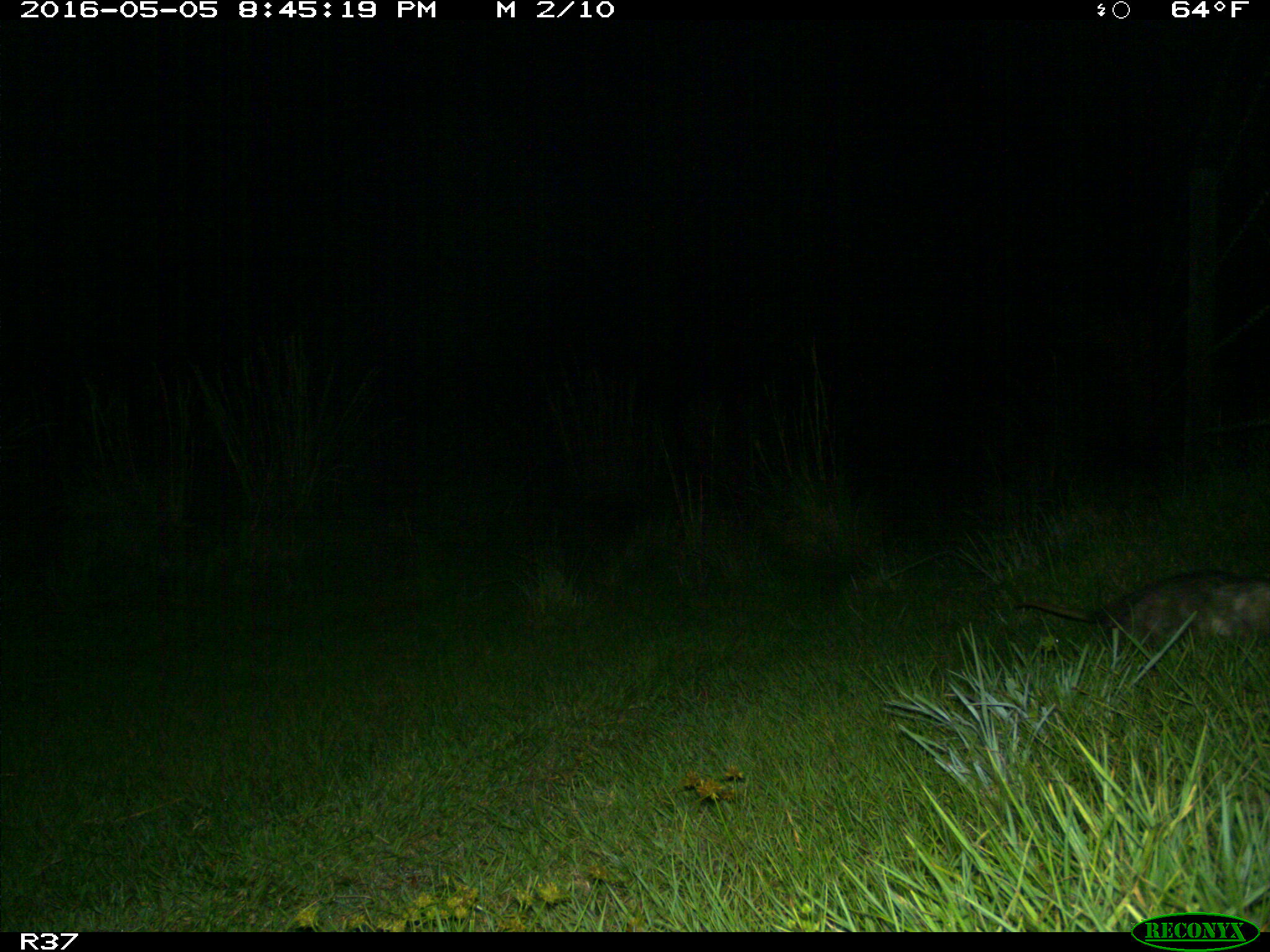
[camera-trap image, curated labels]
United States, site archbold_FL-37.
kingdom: Animalia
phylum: Chordata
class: Mammalia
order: Didelphimorphia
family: Didelphidae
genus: Didelphis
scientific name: Didelphis virginiana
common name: virginia opossum